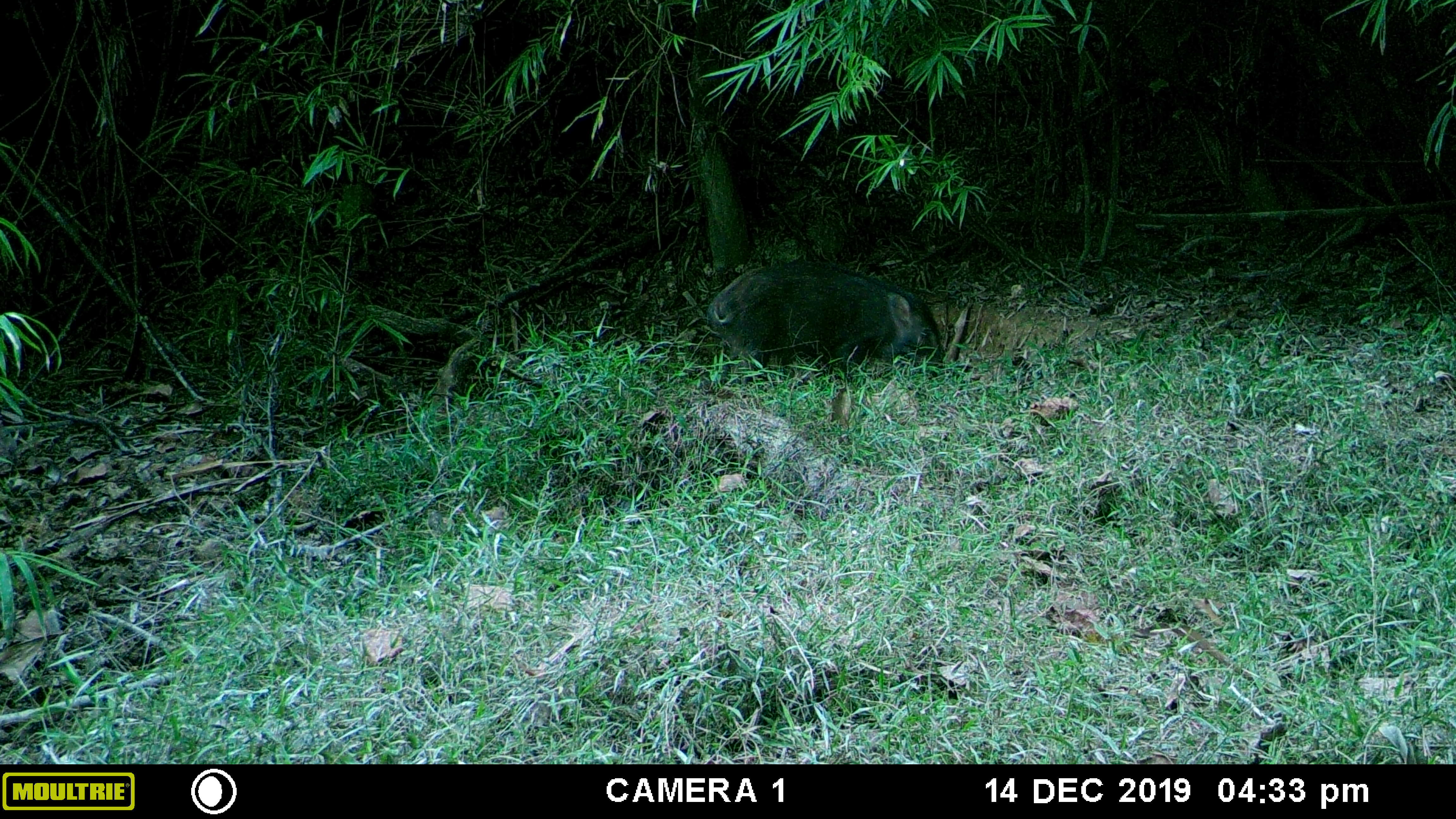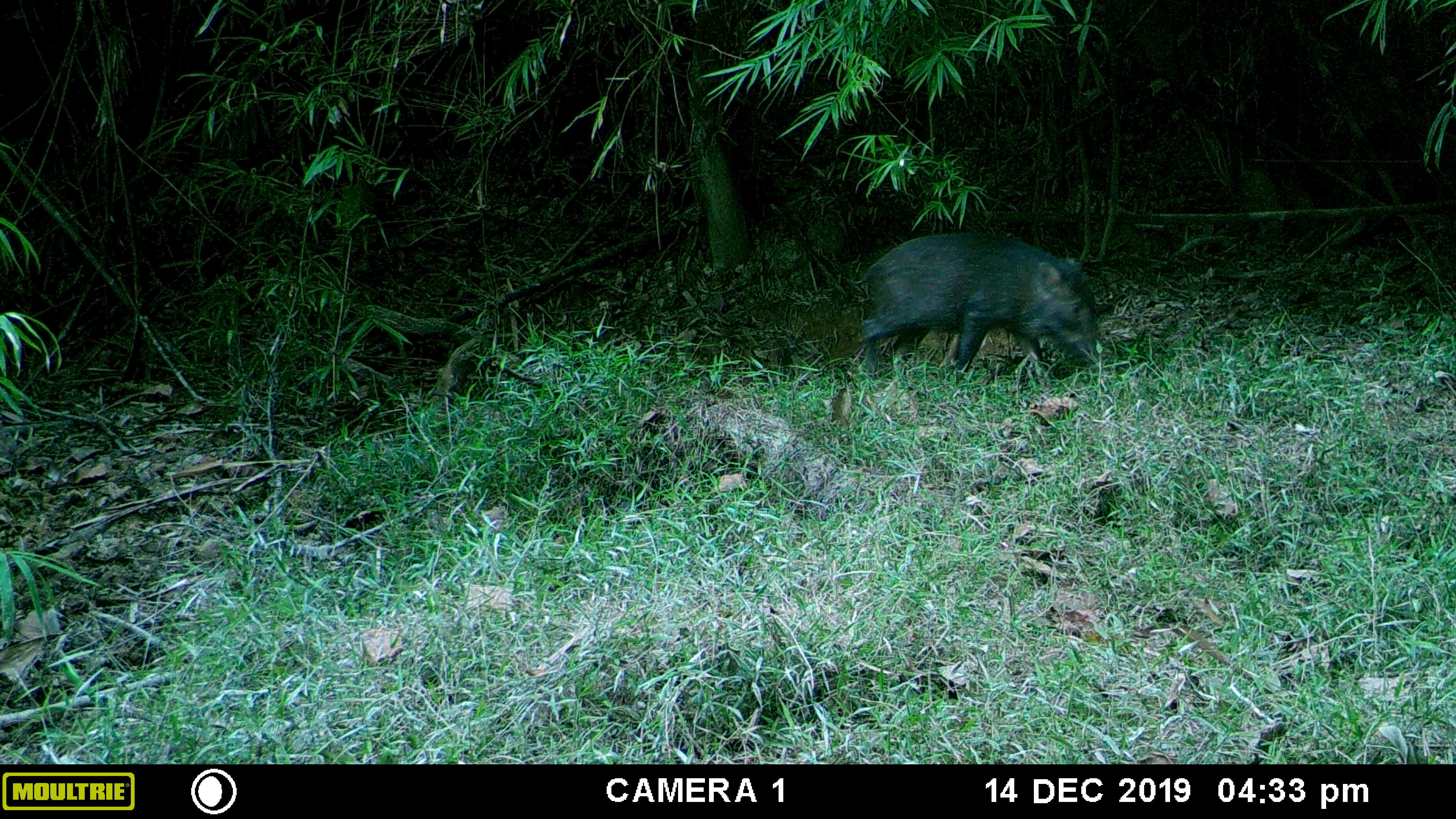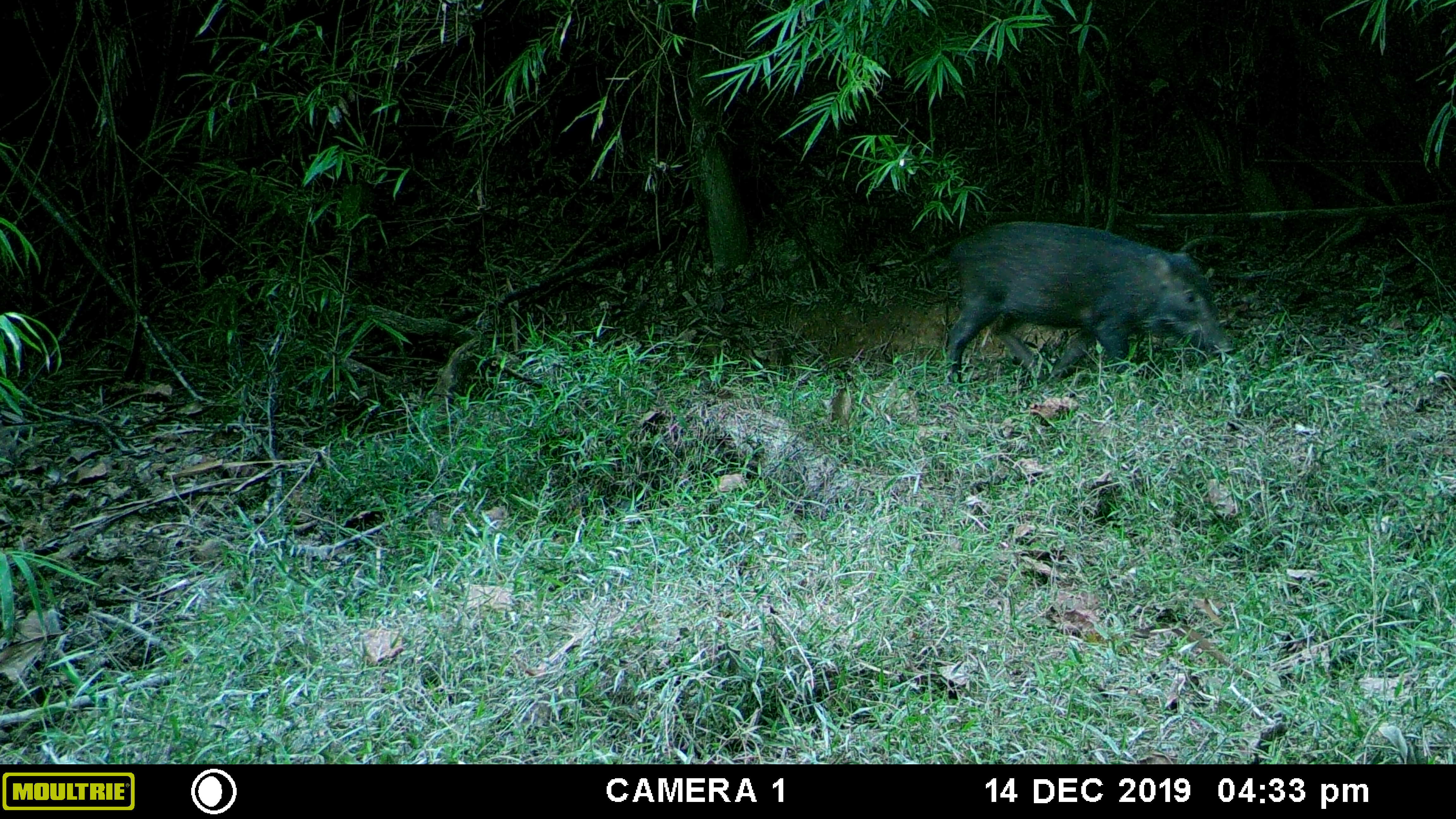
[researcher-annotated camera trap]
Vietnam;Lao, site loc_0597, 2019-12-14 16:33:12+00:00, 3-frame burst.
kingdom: Animalia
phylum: Chordata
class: Mammalia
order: Artiodactyla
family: Suidae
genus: Sus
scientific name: Sus scrofa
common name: eurasian wild pig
Eurasian wild pig (Sus scrofa). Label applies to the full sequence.